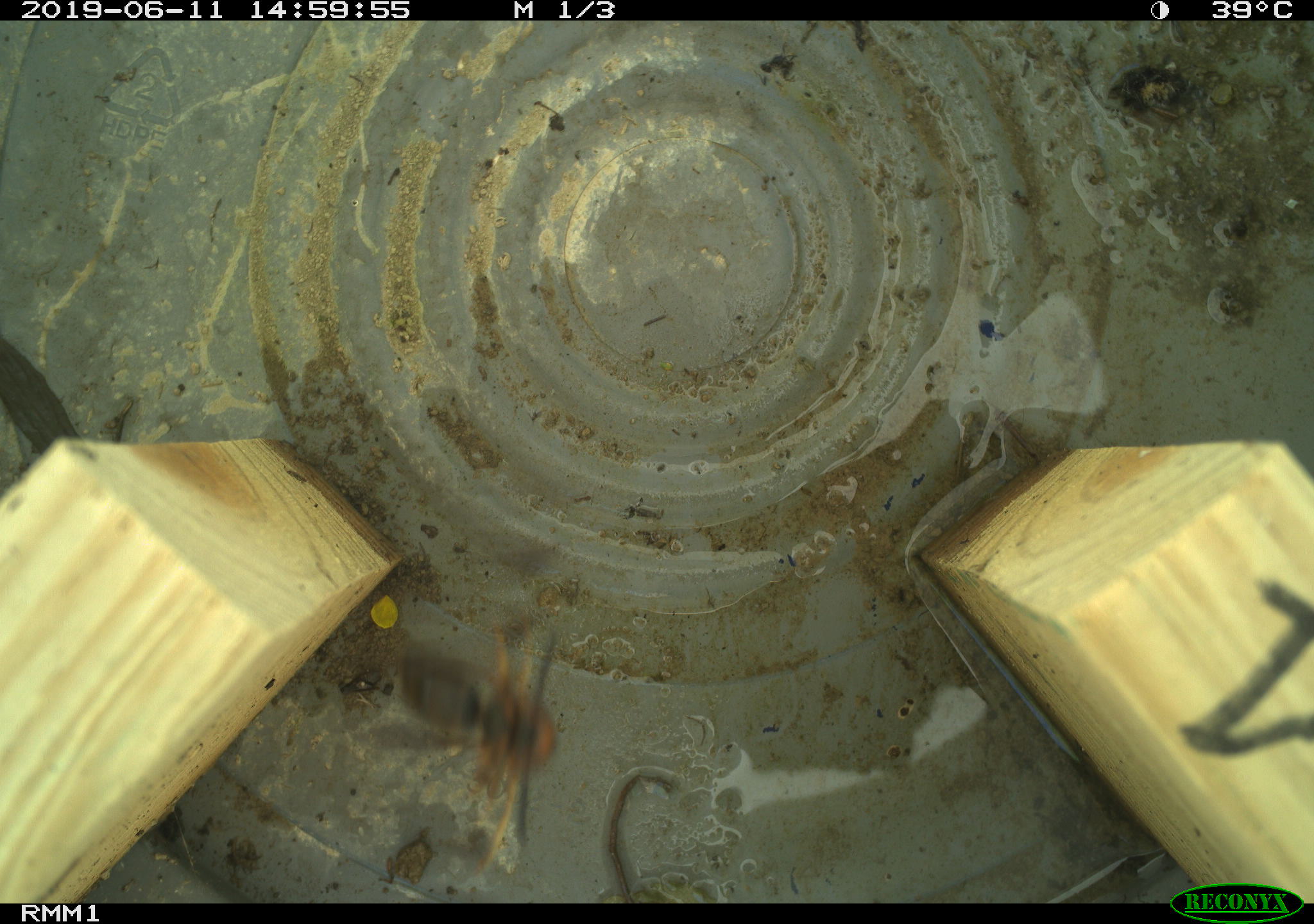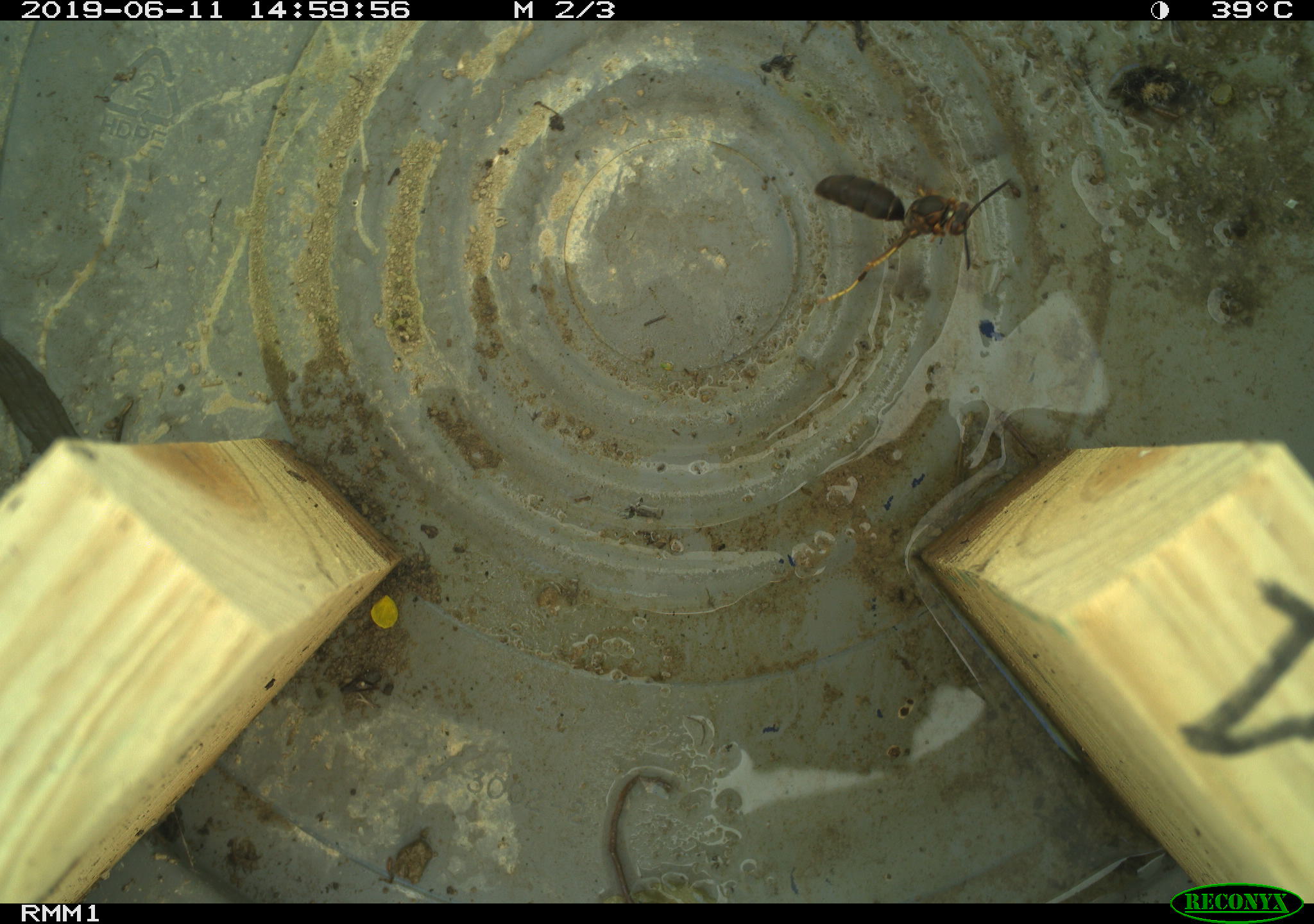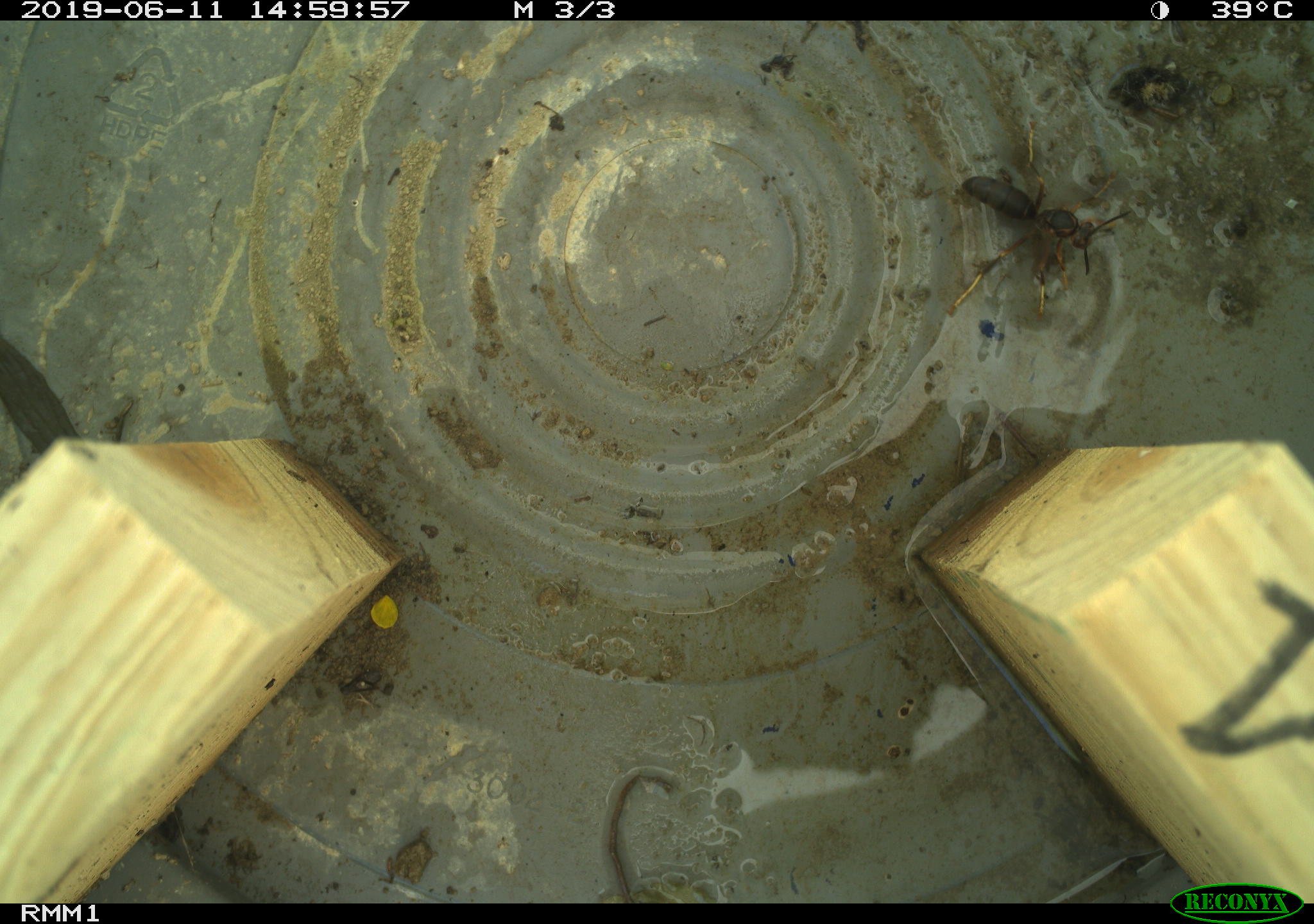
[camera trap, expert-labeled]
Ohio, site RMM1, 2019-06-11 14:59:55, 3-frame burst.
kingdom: Animalia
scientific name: Animalia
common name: animal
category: invertebrate